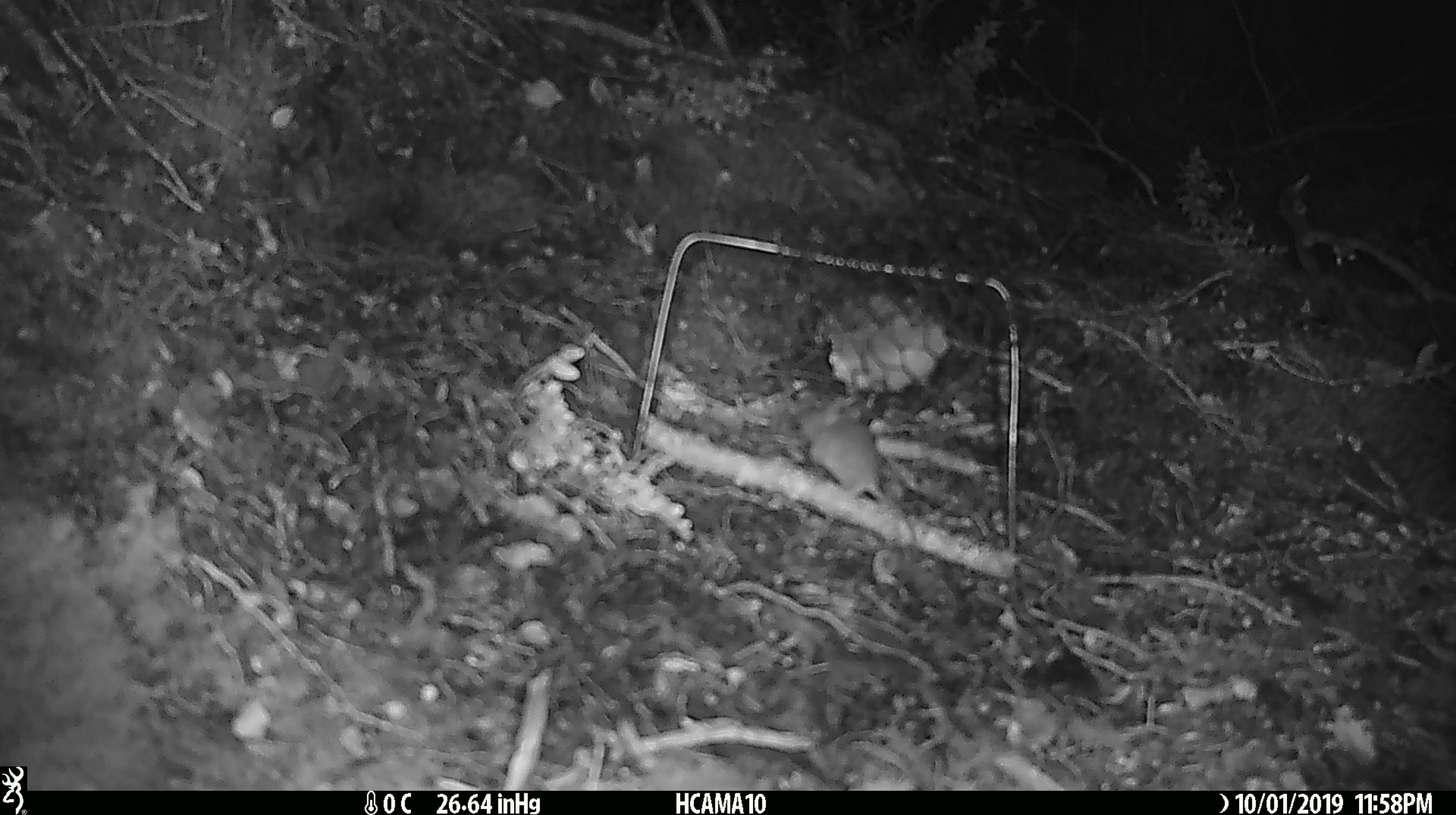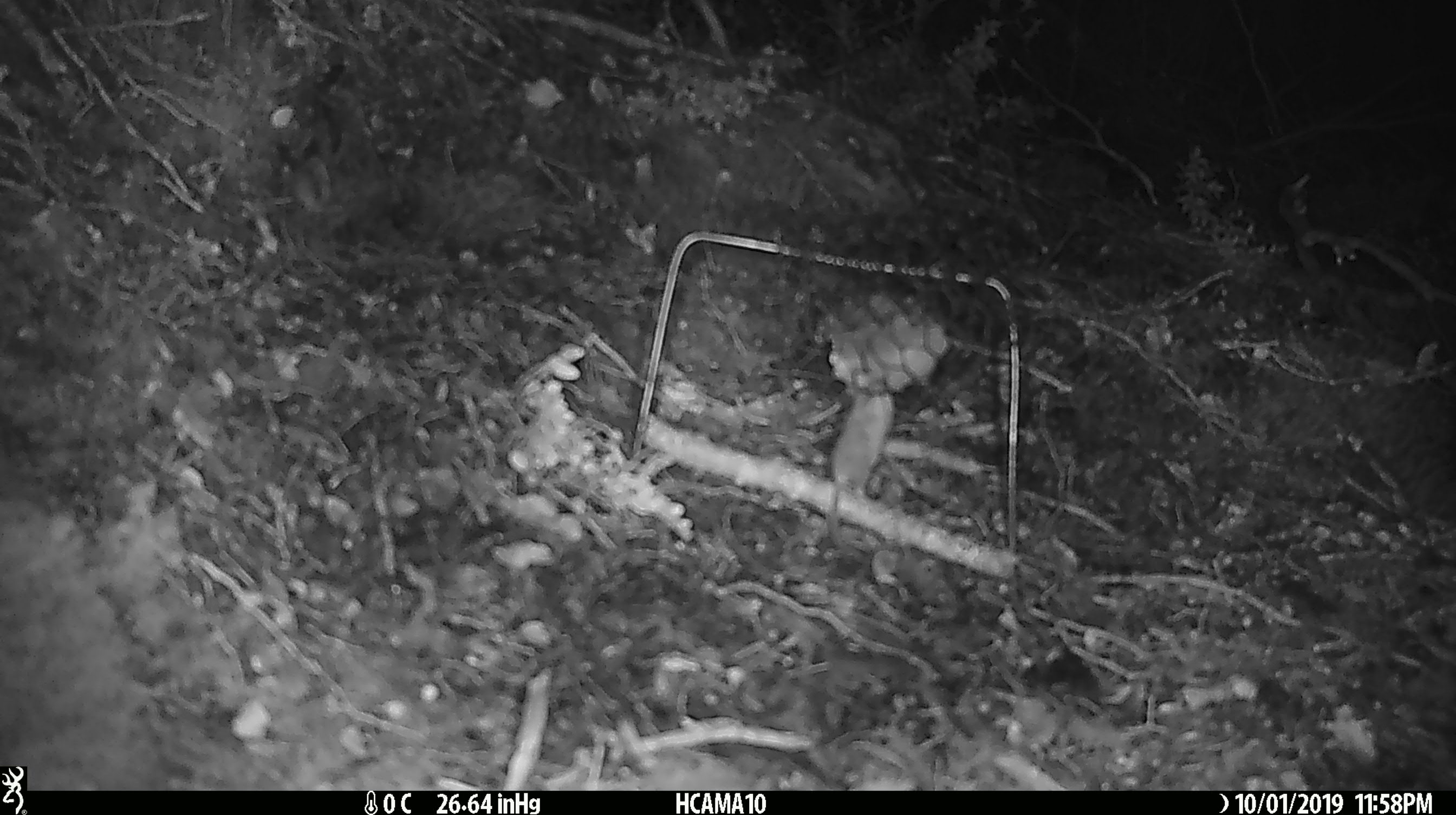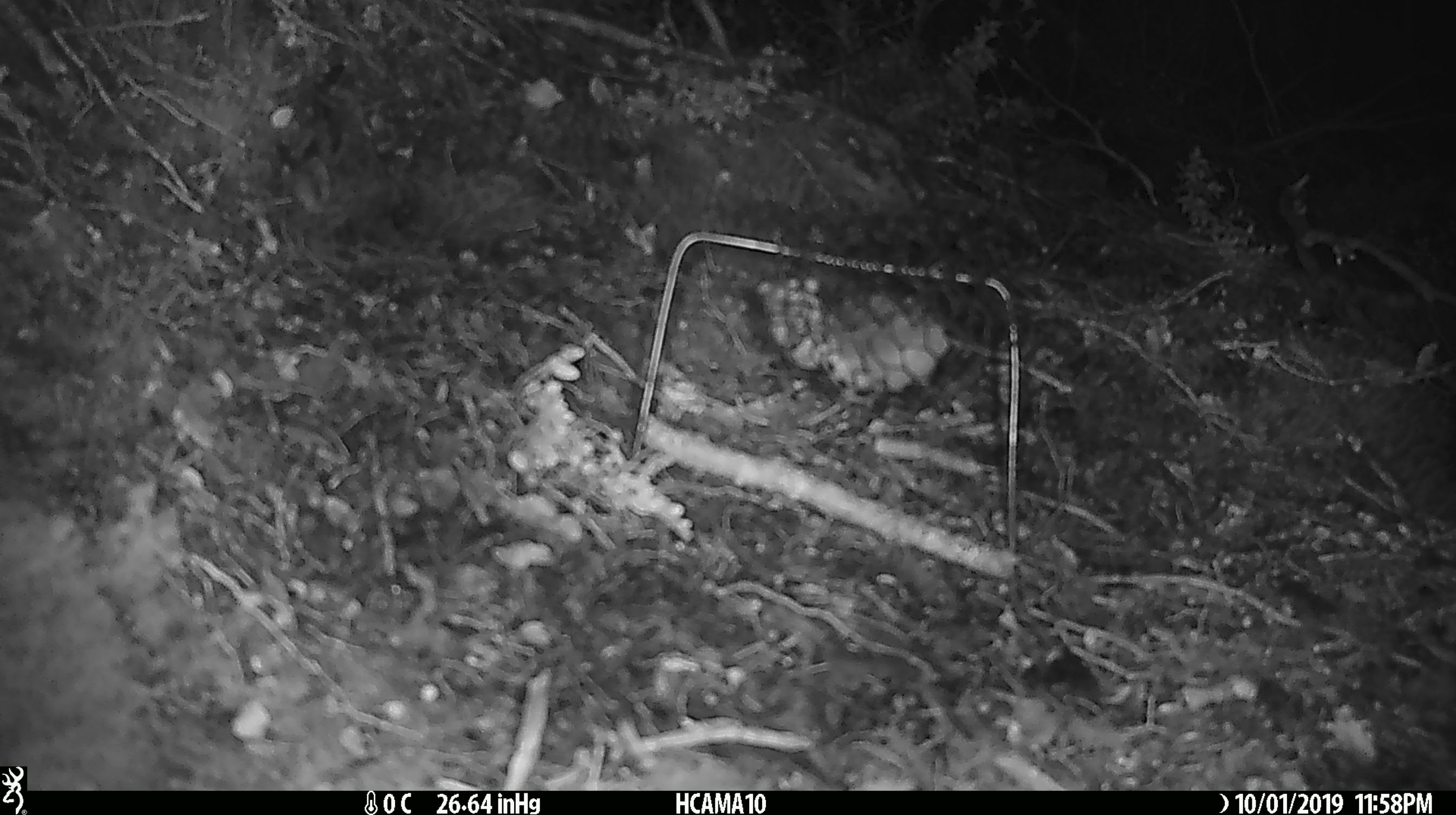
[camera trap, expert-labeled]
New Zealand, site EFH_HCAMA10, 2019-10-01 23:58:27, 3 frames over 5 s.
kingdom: Animalia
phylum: Chordata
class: Mammalia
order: Rodentia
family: Muridae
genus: Mus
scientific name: Mus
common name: mouse